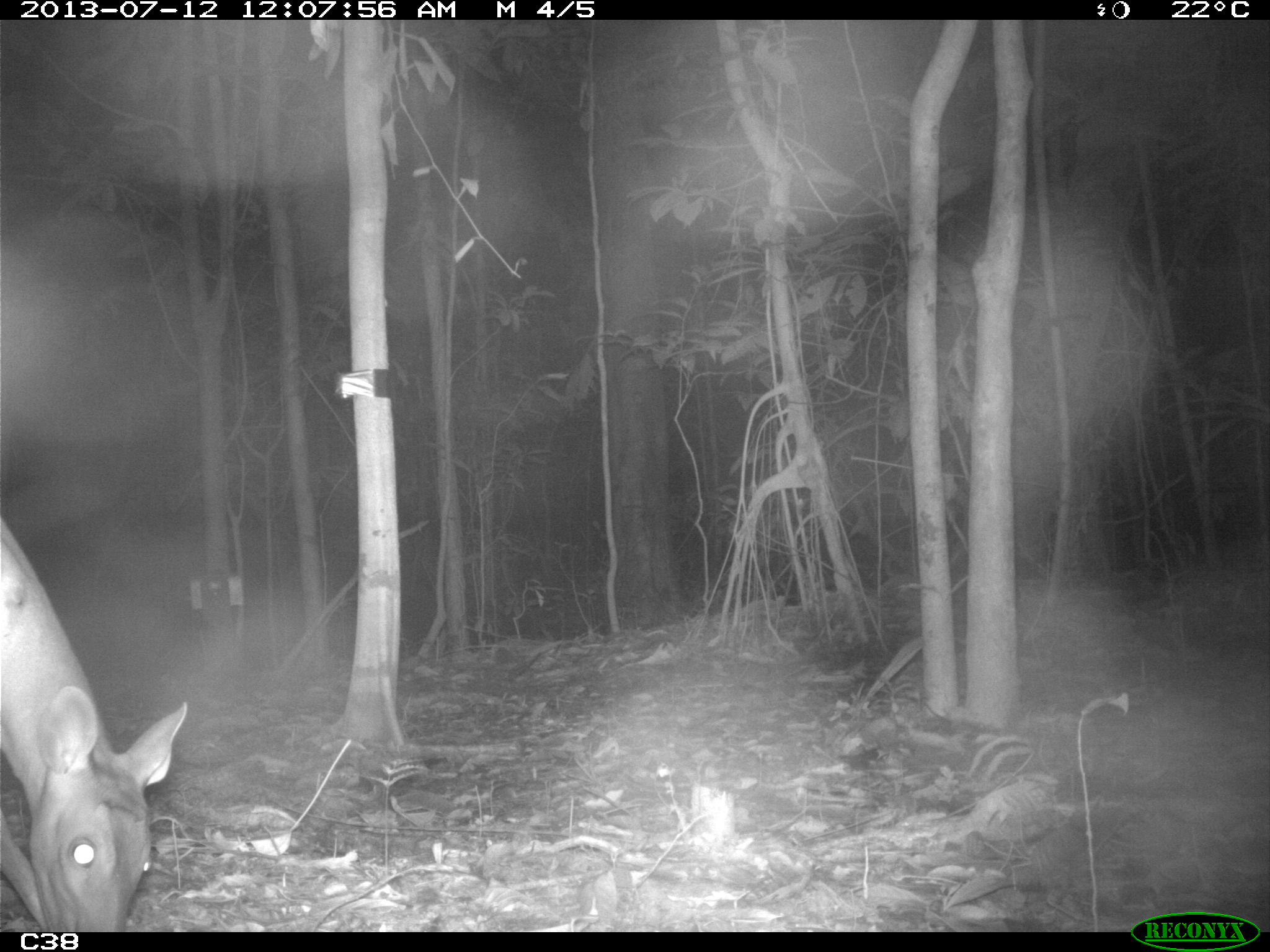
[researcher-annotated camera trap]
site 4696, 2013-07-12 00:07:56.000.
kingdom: Animalia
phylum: Chordata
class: Mammalia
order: Artiodactyla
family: Cervidae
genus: Mazama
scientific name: Mazama americana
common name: red brocket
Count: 1.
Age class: adult.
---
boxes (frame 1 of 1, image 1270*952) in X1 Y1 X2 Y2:
mazama americana: 0 512 189 930